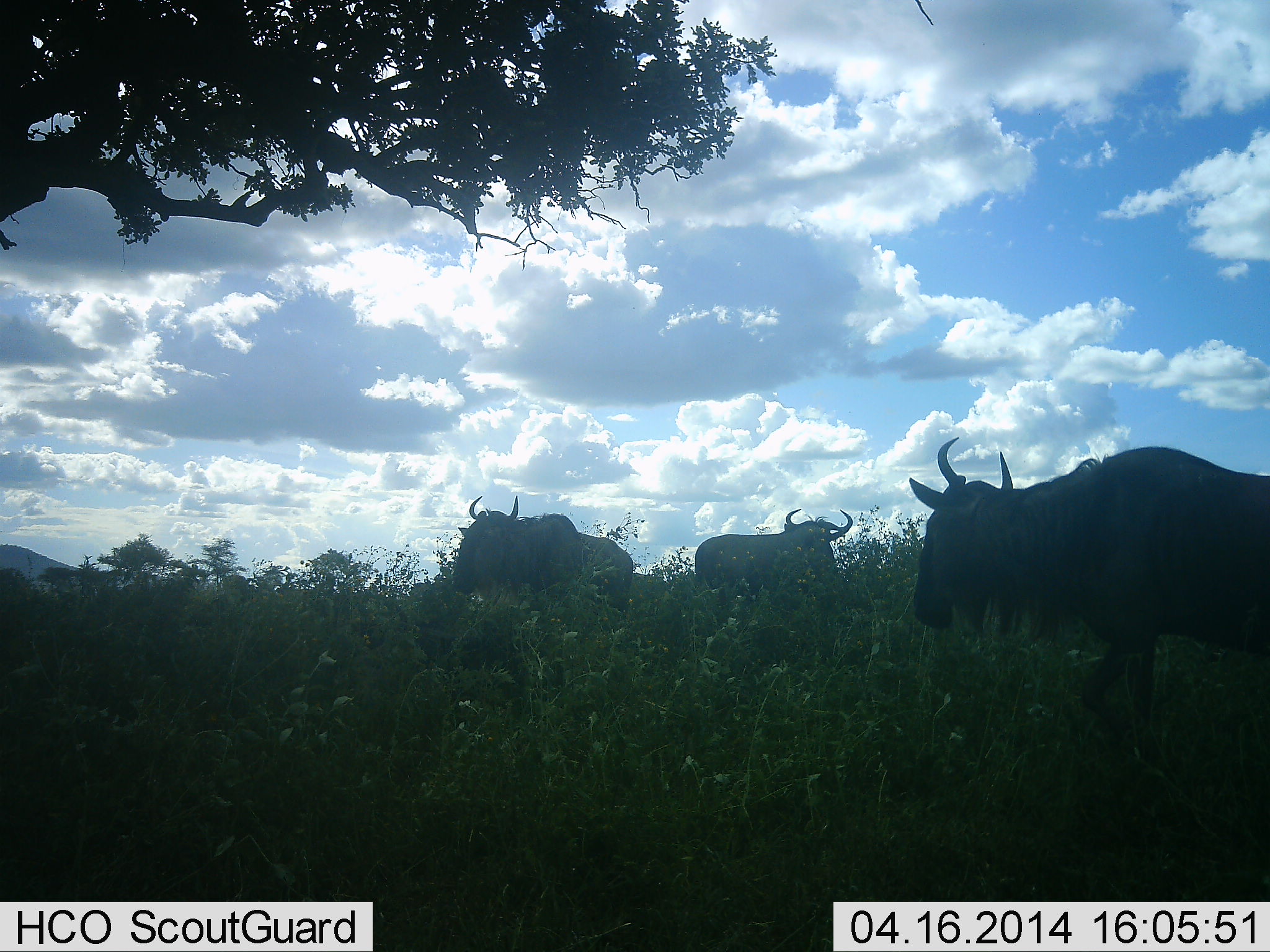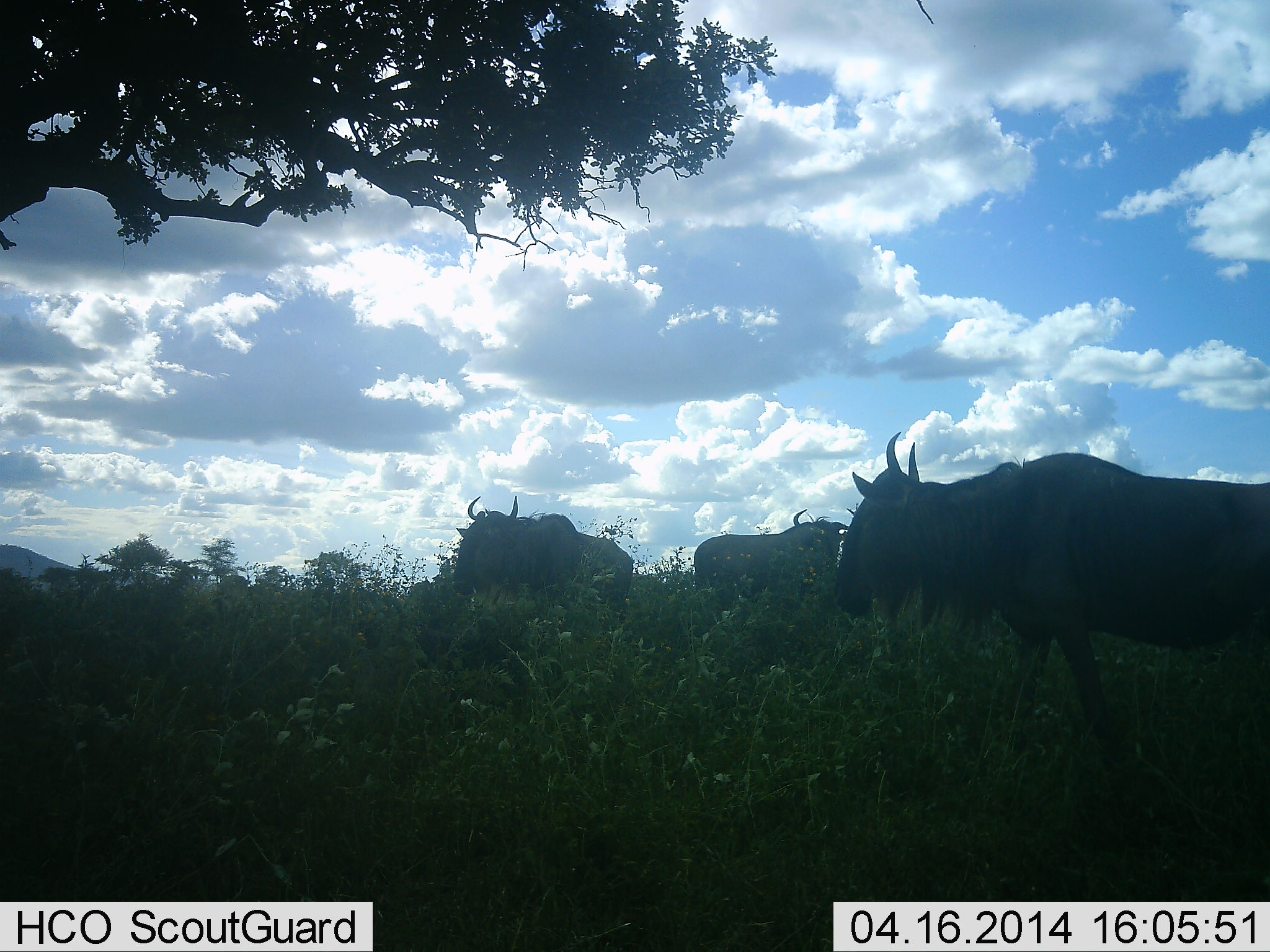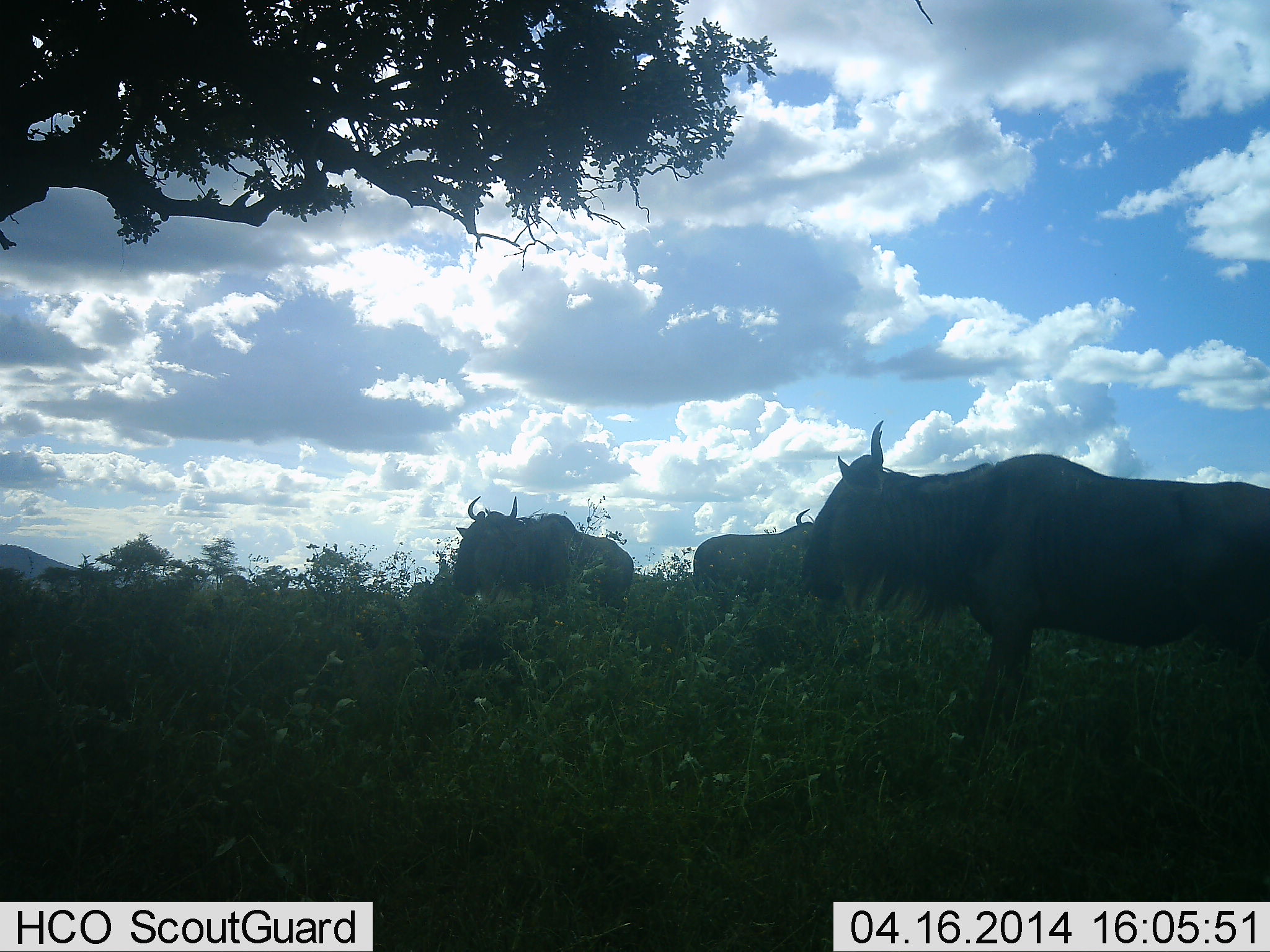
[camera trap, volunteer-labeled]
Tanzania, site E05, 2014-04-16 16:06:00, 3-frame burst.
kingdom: Animalia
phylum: Chordata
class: Mammalia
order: Artiodactyla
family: Bovidae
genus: Connochaetes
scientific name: Connochaetes taurinus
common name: blue wildebeest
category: wildebeest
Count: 3.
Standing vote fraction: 90%.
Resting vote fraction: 0%.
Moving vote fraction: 60%.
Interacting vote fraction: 0%.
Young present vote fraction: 0%.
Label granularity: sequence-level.